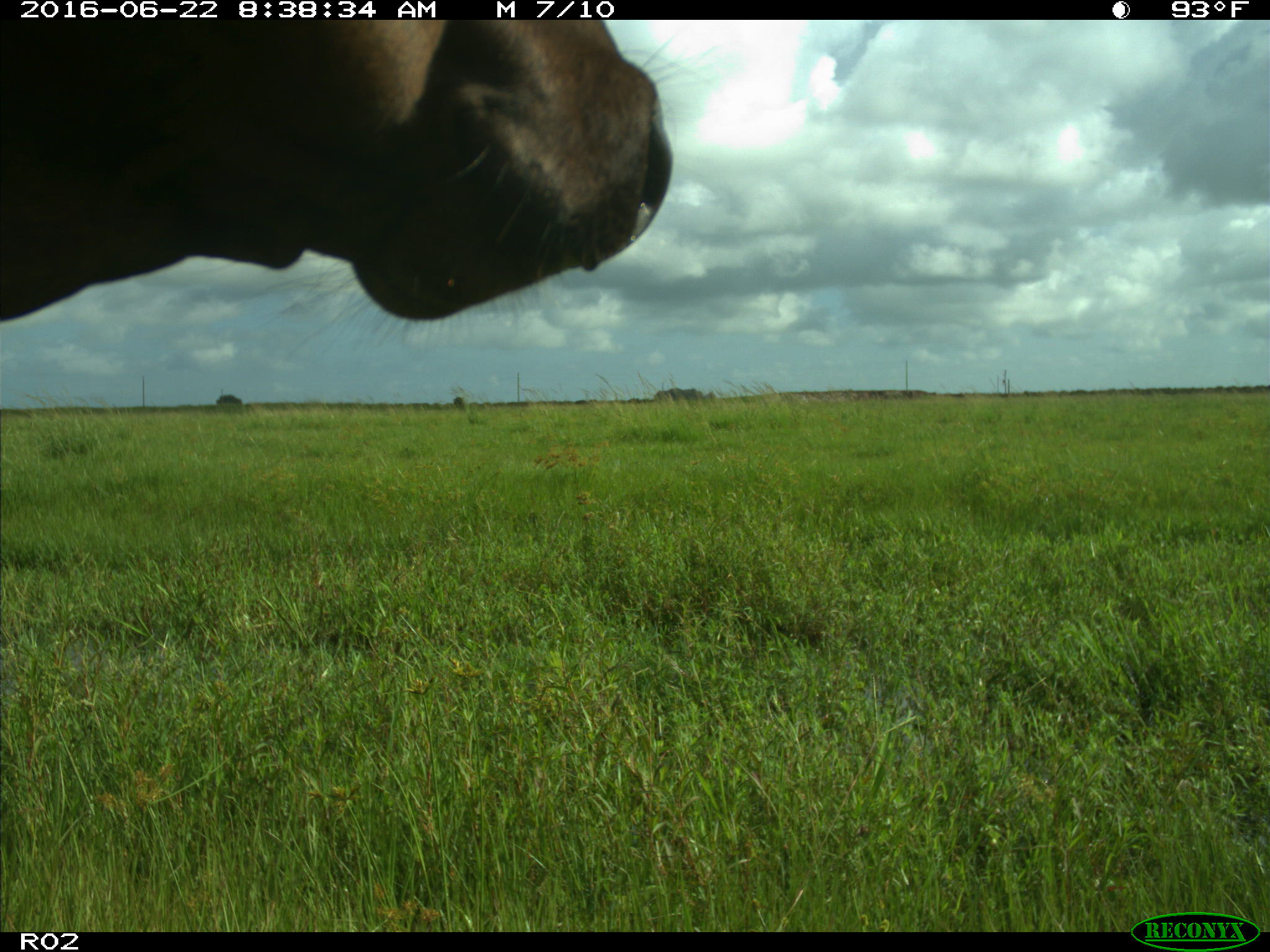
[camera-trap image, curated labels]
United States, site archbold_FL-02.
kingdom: Animalia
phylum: Chordata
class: Mammalia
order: Artiodactyla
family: Bovidae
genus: Bos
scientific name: Bos taurus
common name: domestic cow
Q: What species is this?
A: Bos taurus (domestic cow).